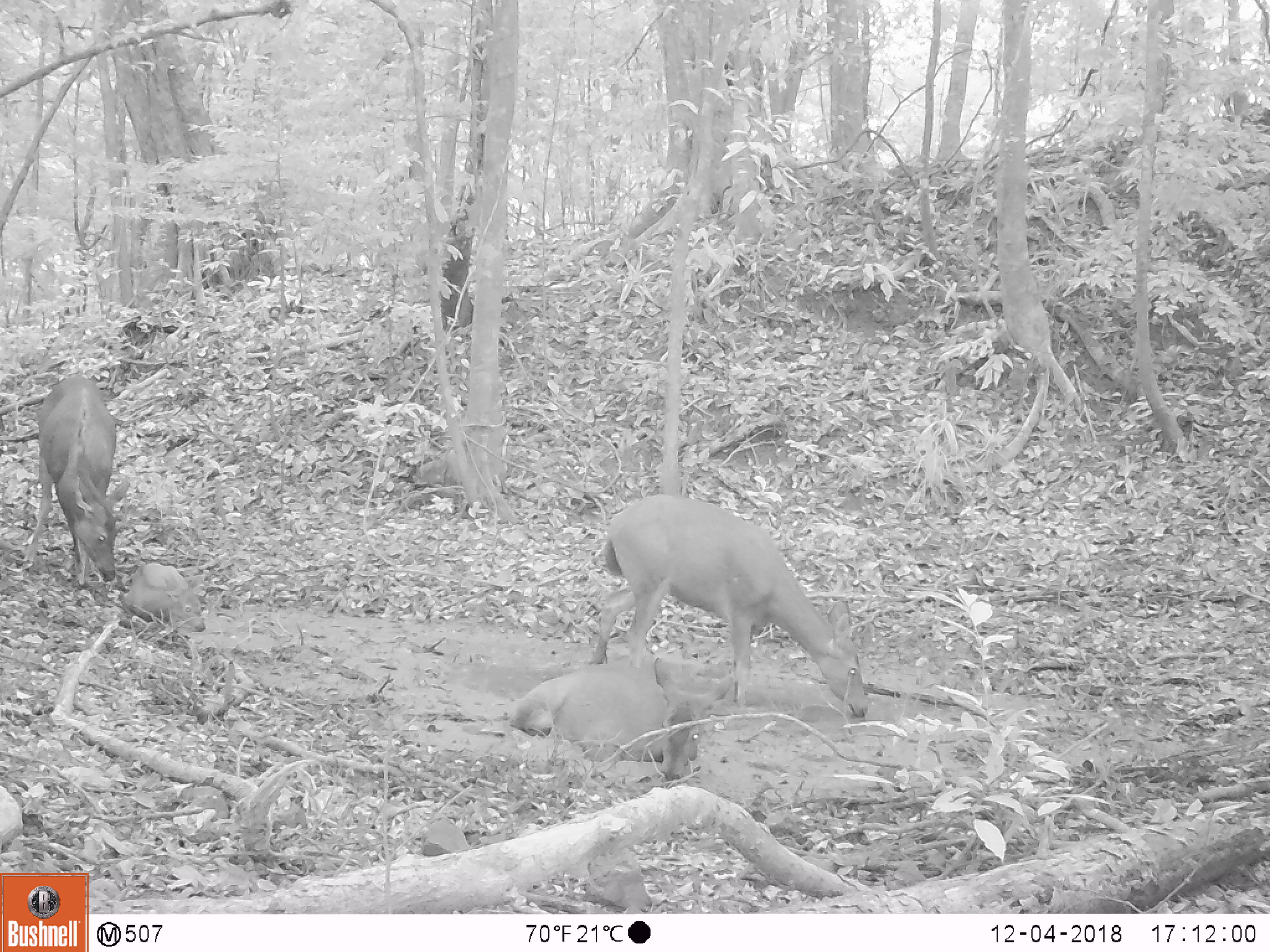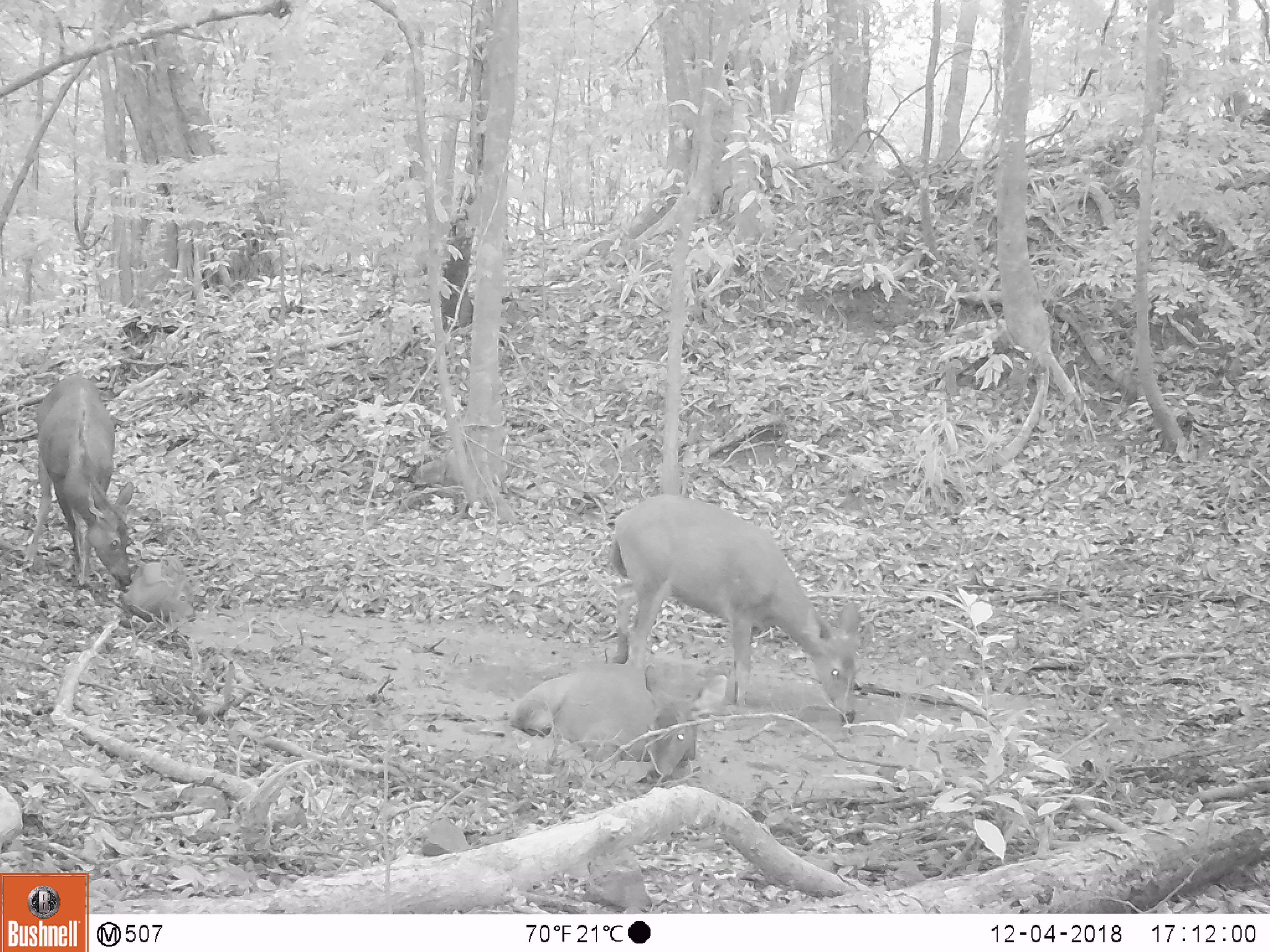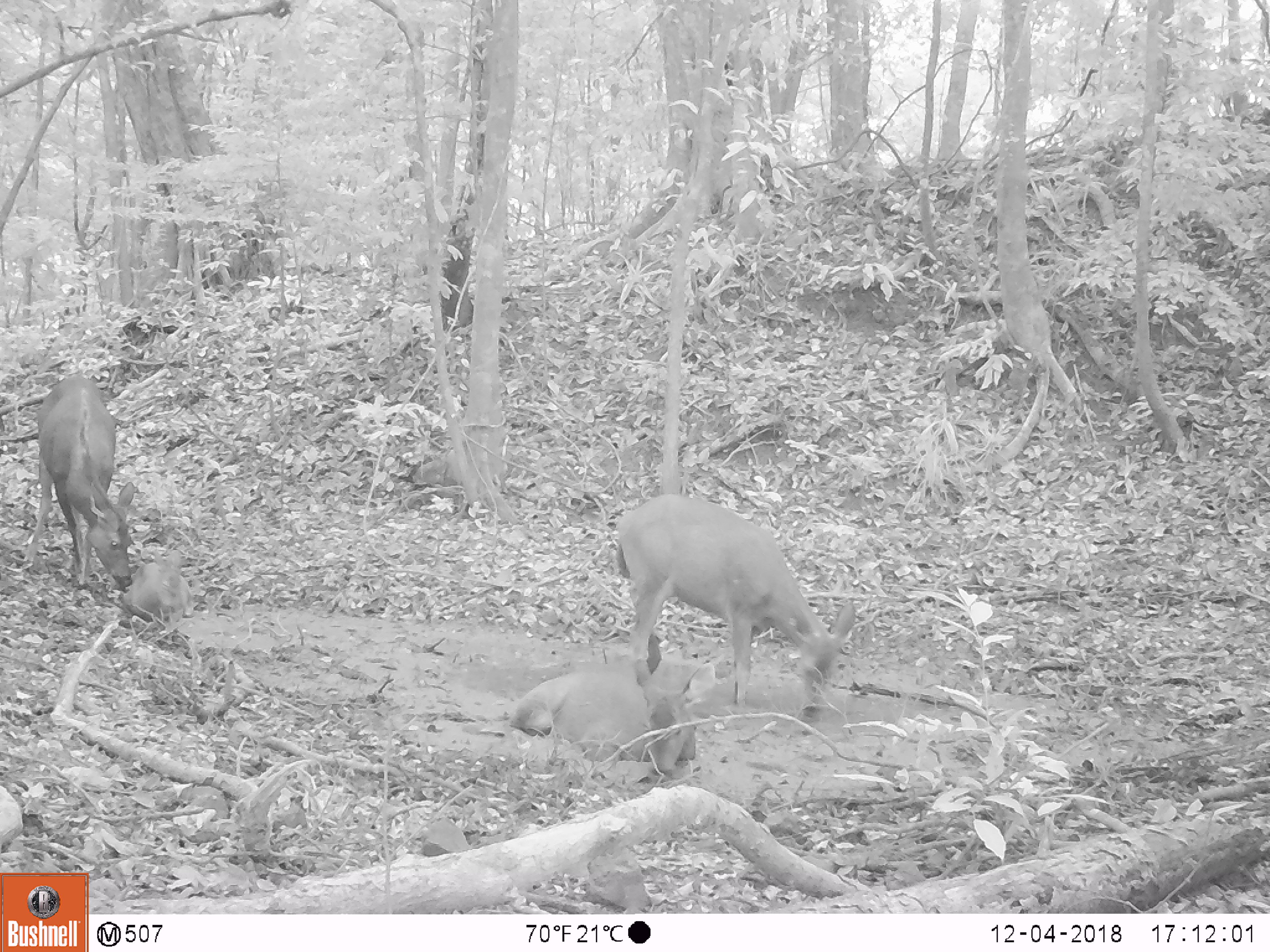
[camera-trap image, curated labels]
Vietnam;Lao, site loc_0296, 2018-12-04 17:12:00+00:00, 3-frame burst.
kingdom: Animalia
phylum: Chordata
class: Mammalia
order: Artiodactyla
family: Cervidae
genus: Rusa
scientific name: Rusa unicolor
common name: sambar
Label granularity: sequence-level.